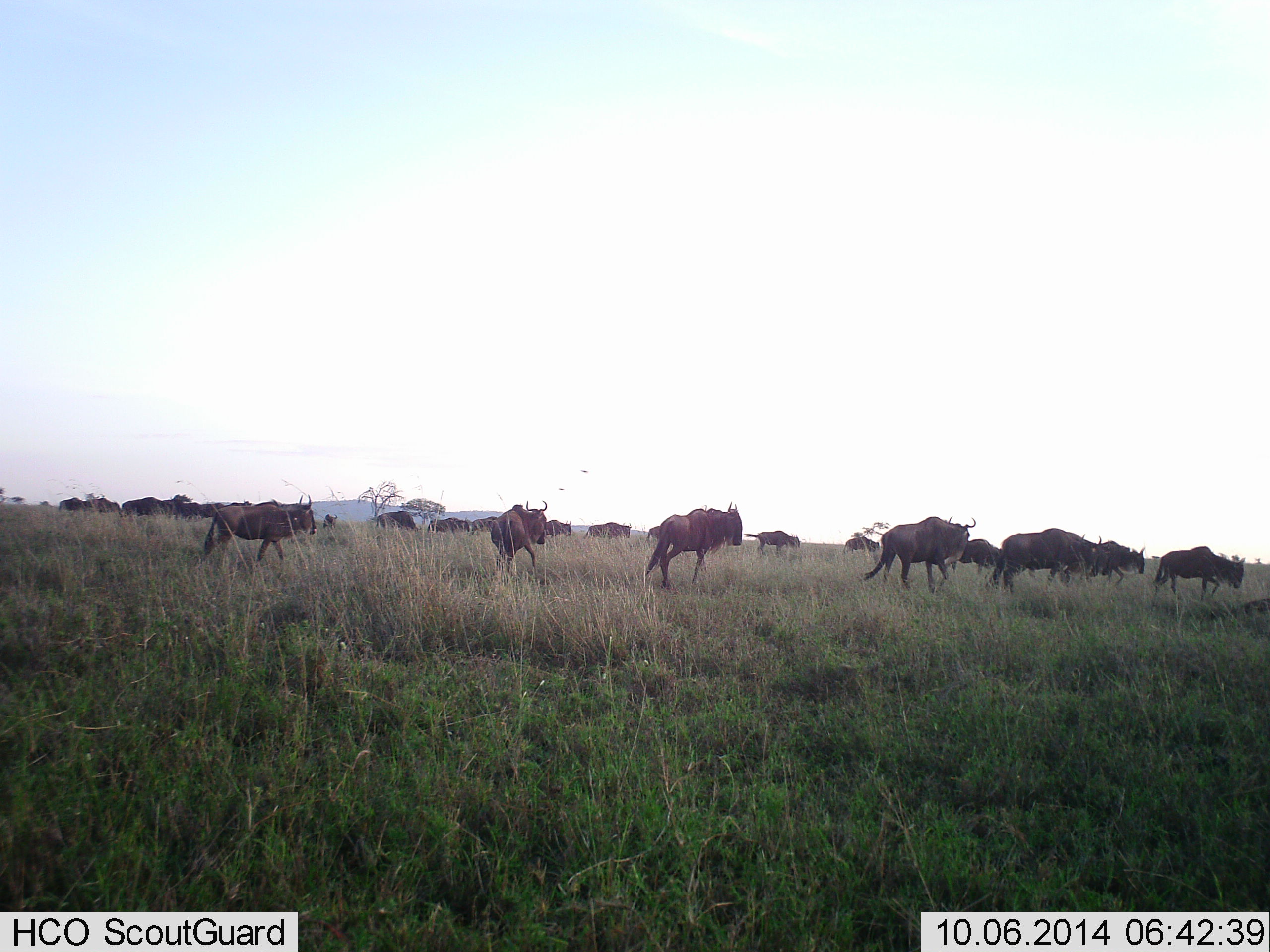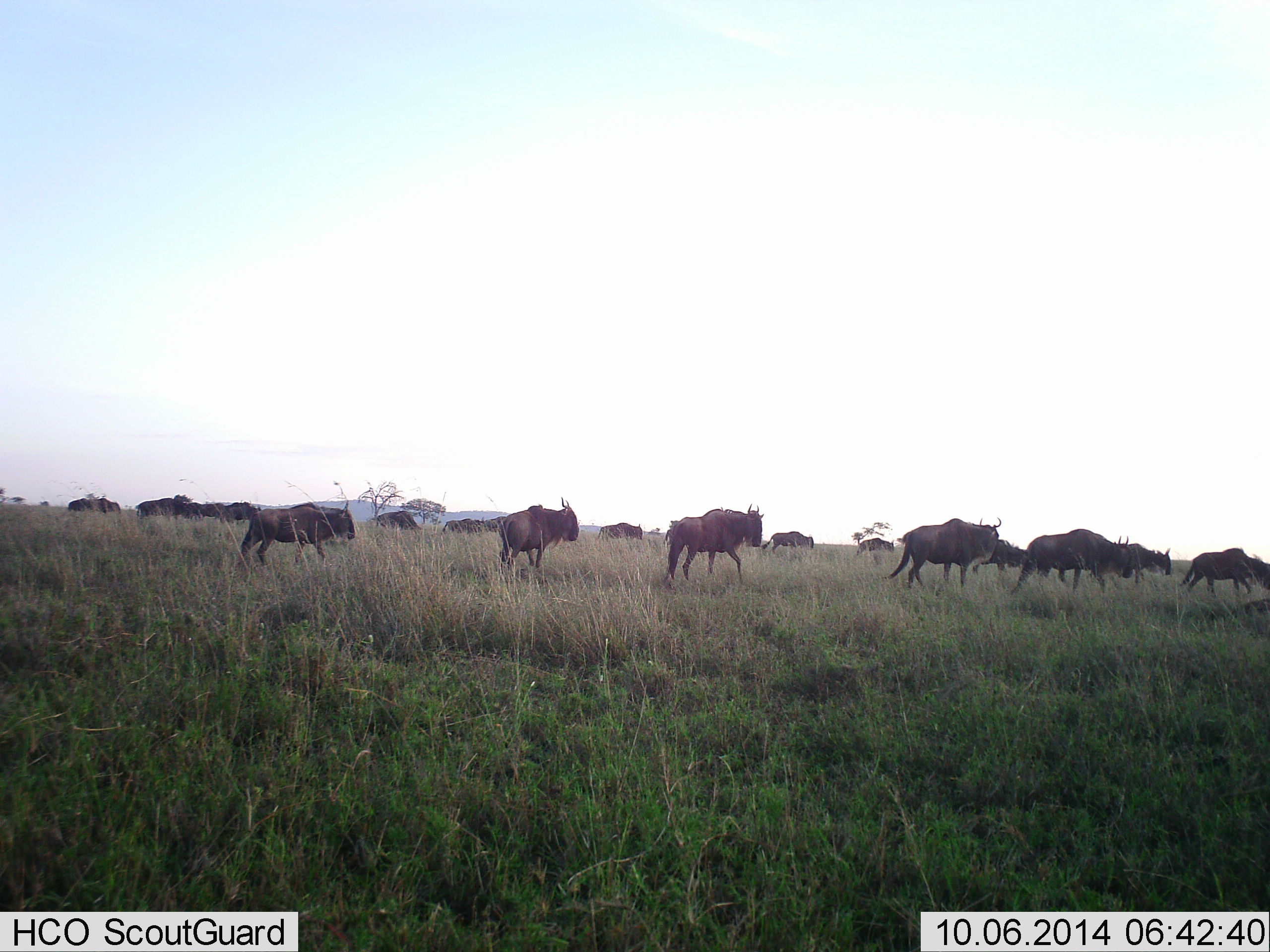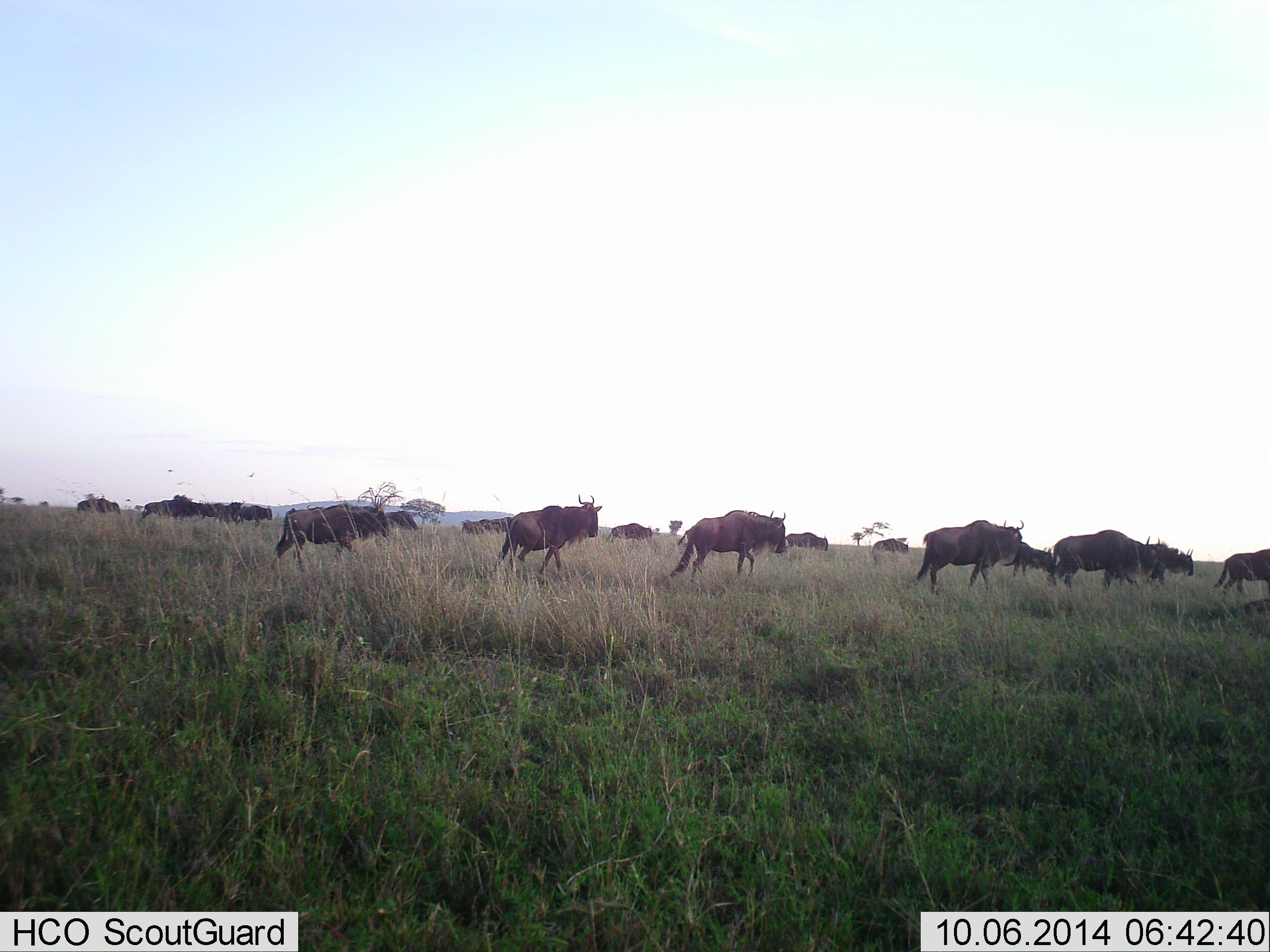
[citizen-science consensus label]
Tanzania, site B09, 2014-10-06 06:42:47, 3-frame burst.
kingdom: Animalia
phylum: Chordata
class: Mammalia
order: Artiodactyla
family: Bovidae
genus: Connochaetes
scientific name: Connochaetes taurinus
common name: blue wildebeest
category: wildebeest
Wildebeest (blue wildebeest) (Connochaetes taurinus), count 11-50. Behavior (volunteer vote fractions): standing 10%, resting 10%, moving 100%, interacting 10%. Young present (vote fraction): 0%. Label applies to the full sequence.